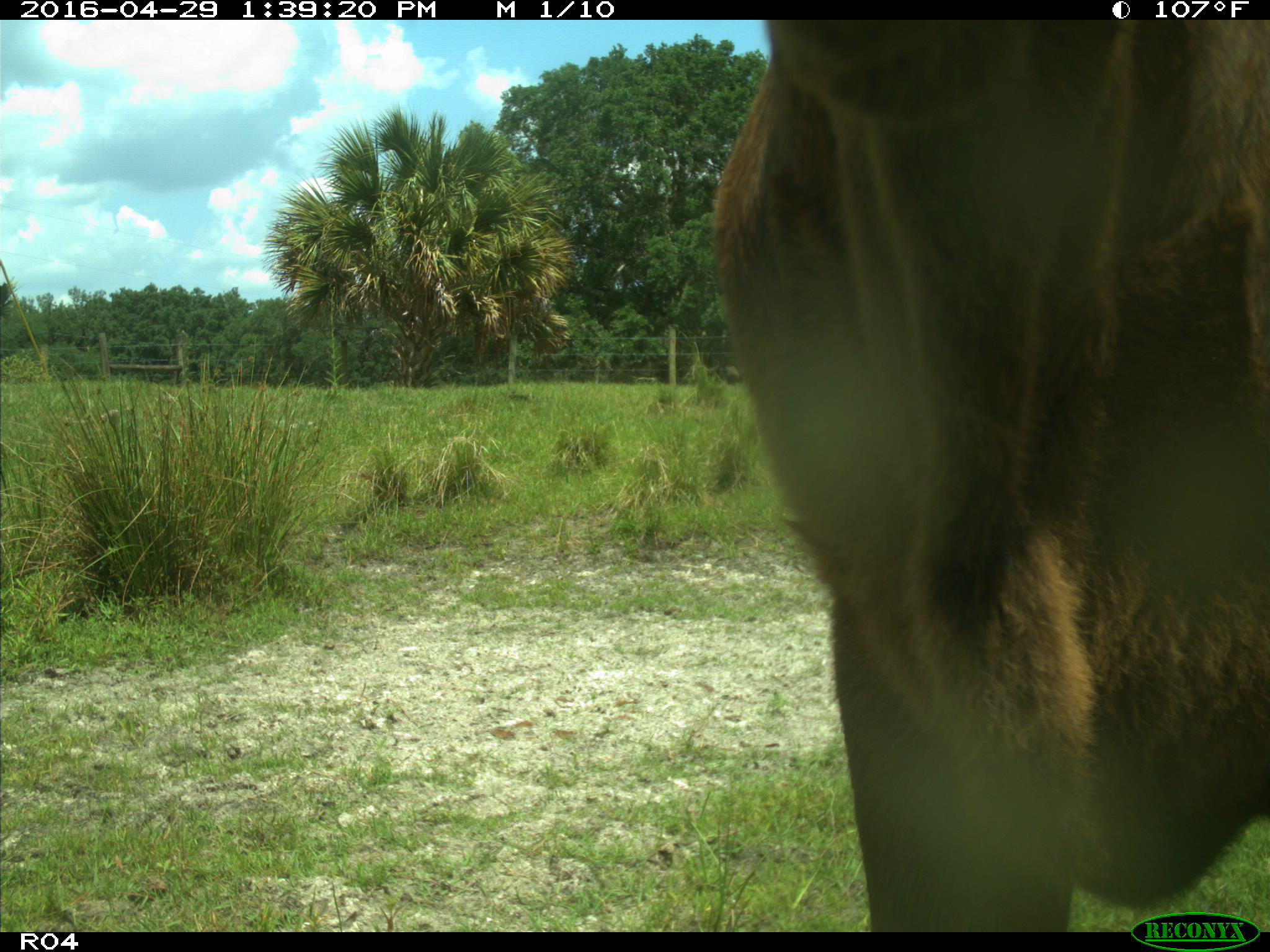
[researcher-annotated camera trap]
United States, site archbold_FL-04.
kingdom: Animalia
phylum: Chordata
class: Mammalia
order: Artiodactyla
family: Bovidae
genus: Bos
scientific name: Bos taurus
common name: domestic cow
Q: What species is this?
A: Bos taurus (domestic cow).